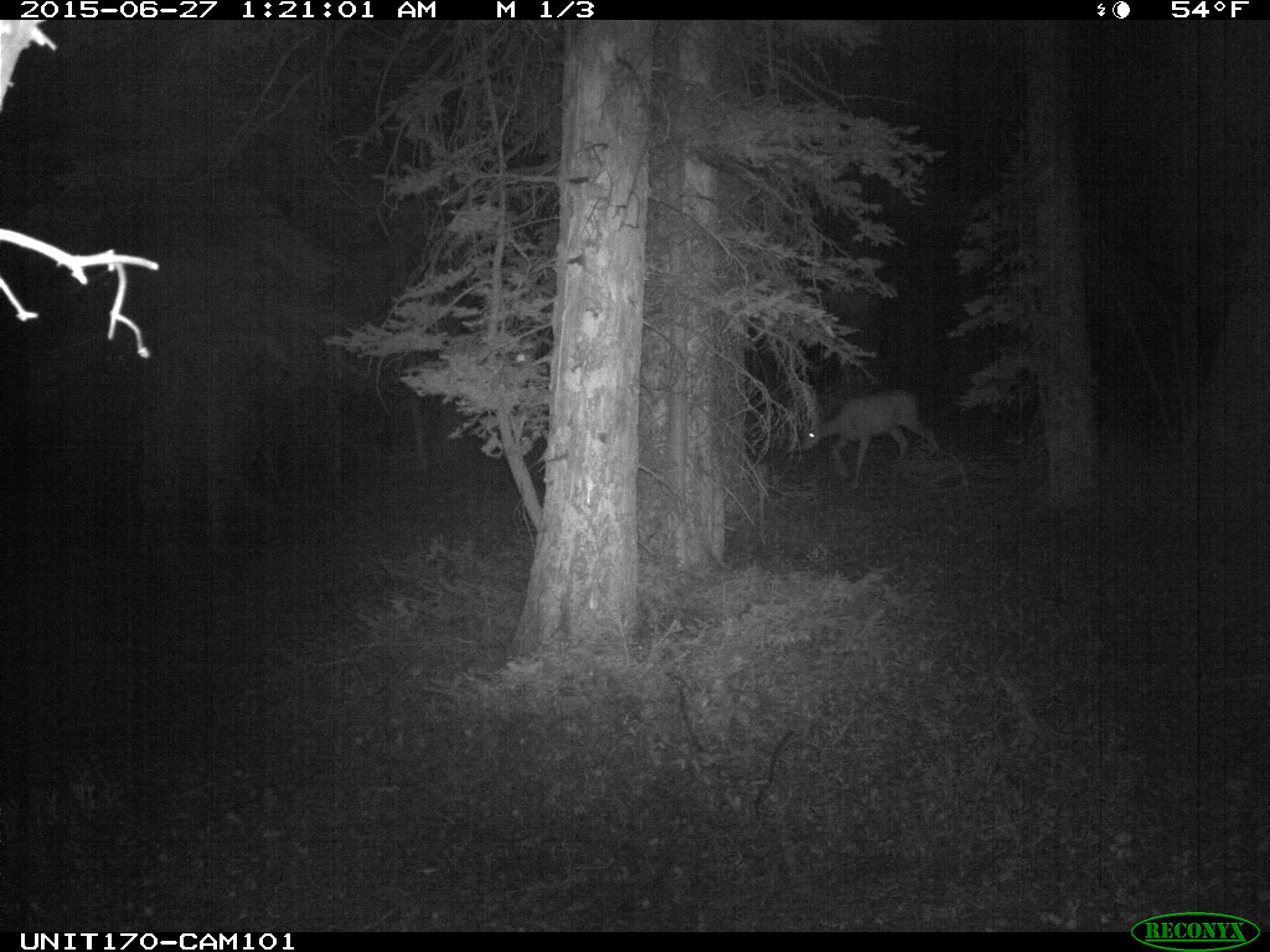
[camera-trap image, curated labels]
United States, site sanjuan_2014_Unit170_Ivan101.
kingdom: Animalia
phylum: Chordata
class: Mammalia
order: Artiodactyla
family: Cervidae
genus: Odocoileus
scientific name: Odocoileus hemionus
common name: mule deer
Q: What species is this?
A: Odocoileus hemionus (mule deer).